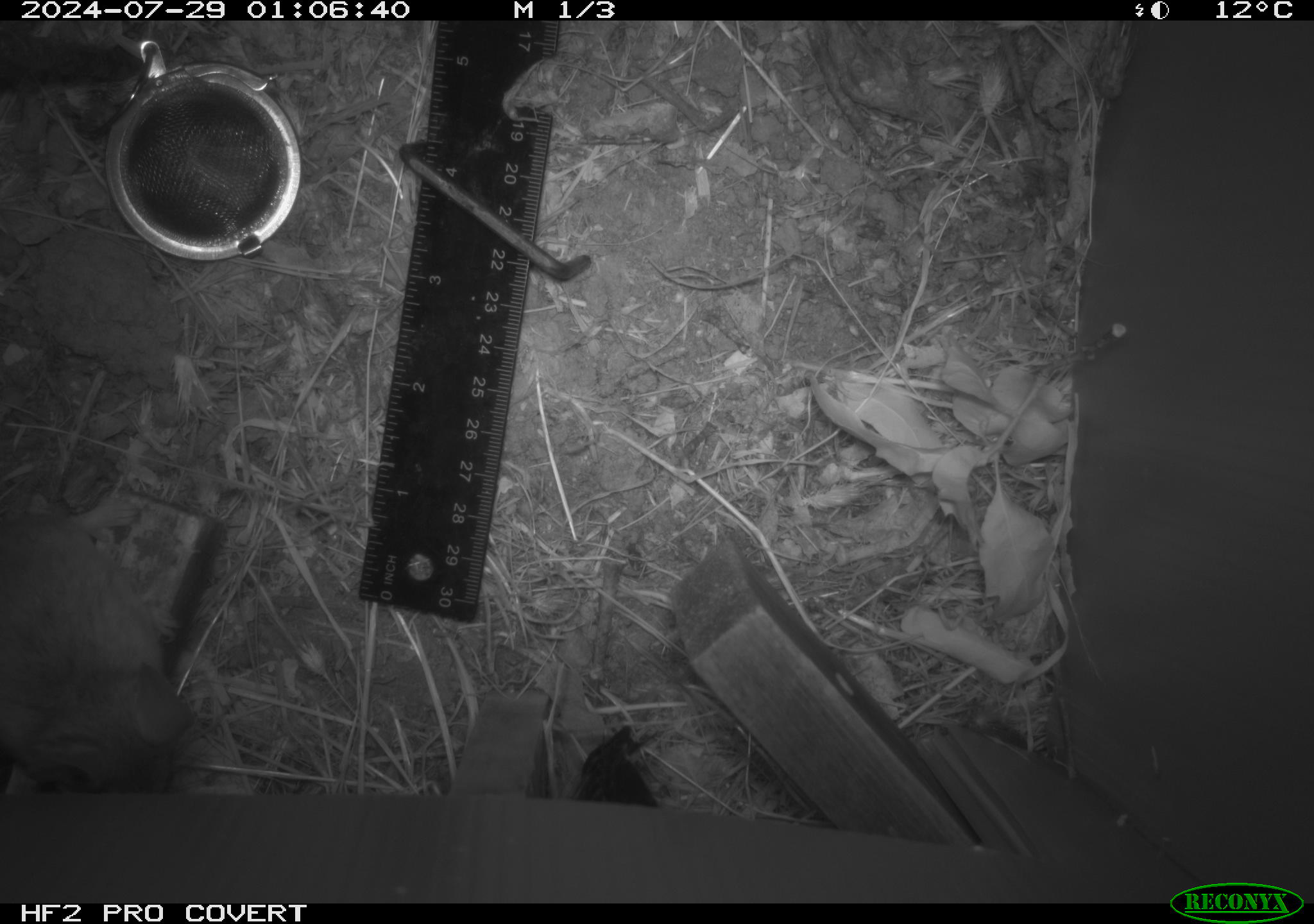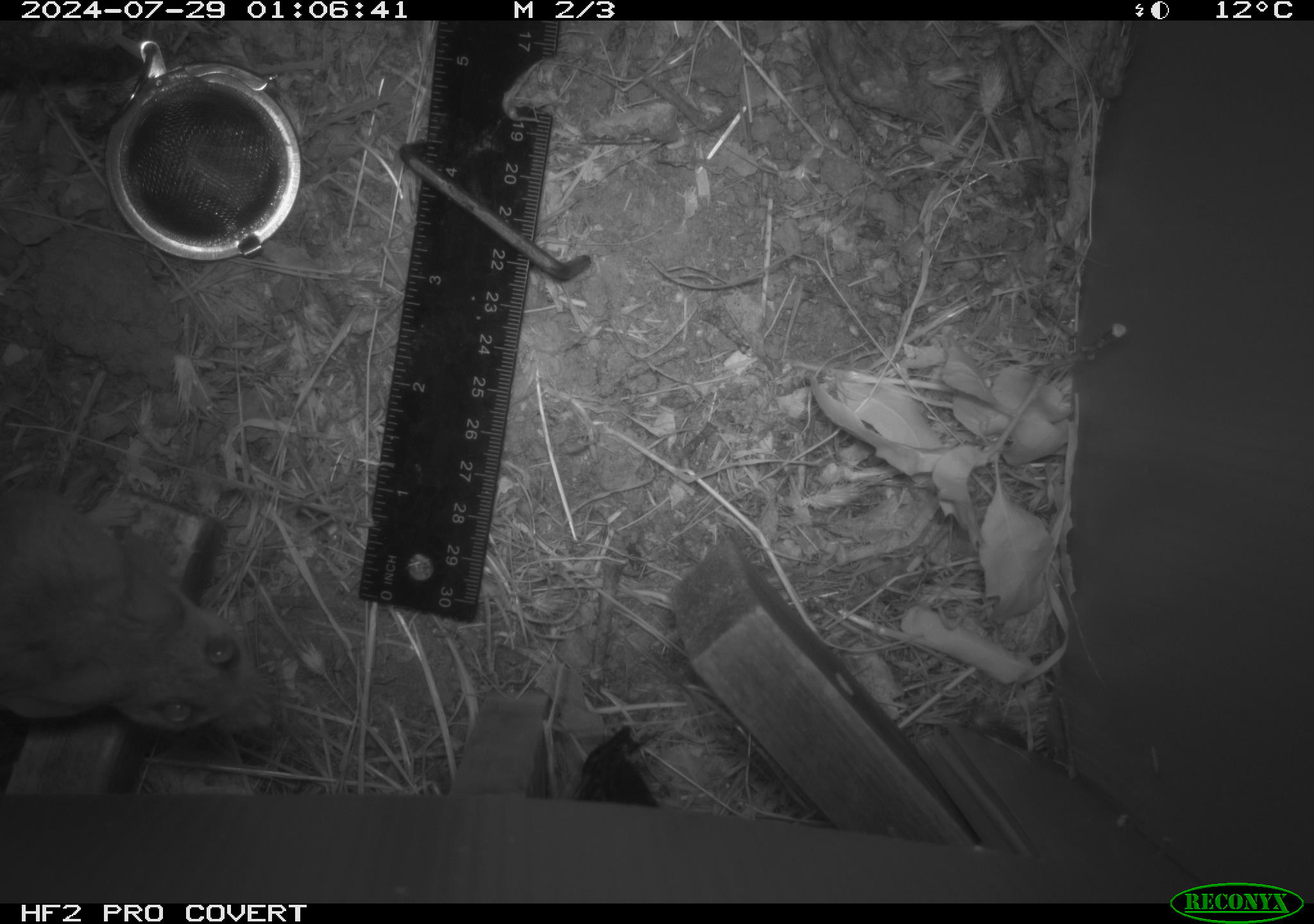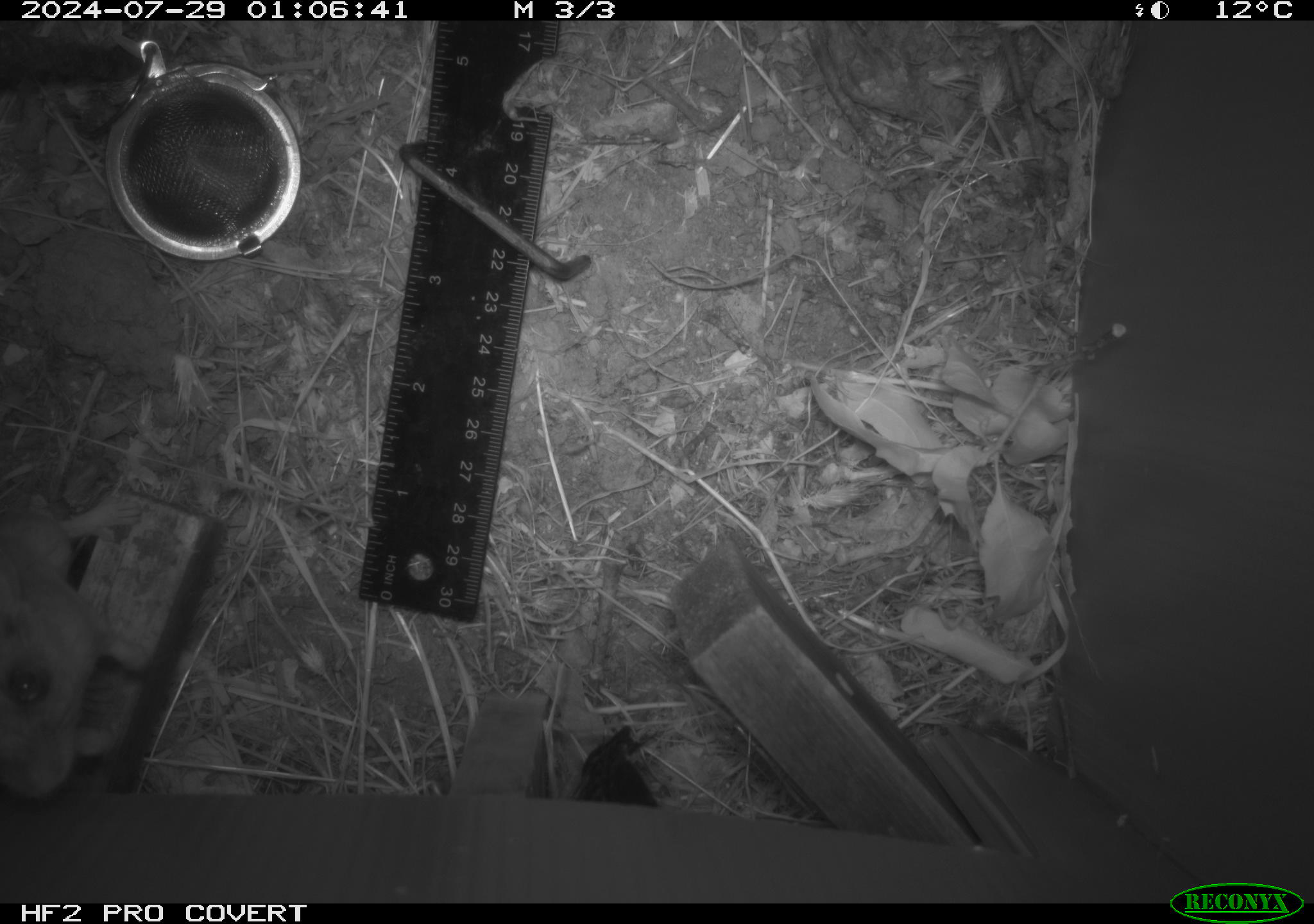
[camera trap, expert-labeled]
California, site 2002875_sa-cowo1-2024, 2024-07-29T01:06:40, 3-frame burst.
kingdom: Animalia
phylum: Chordata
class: Mammalia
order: Rodentia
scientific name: Rodentia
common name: rodent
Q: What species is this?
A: Rodent (Rodentia).